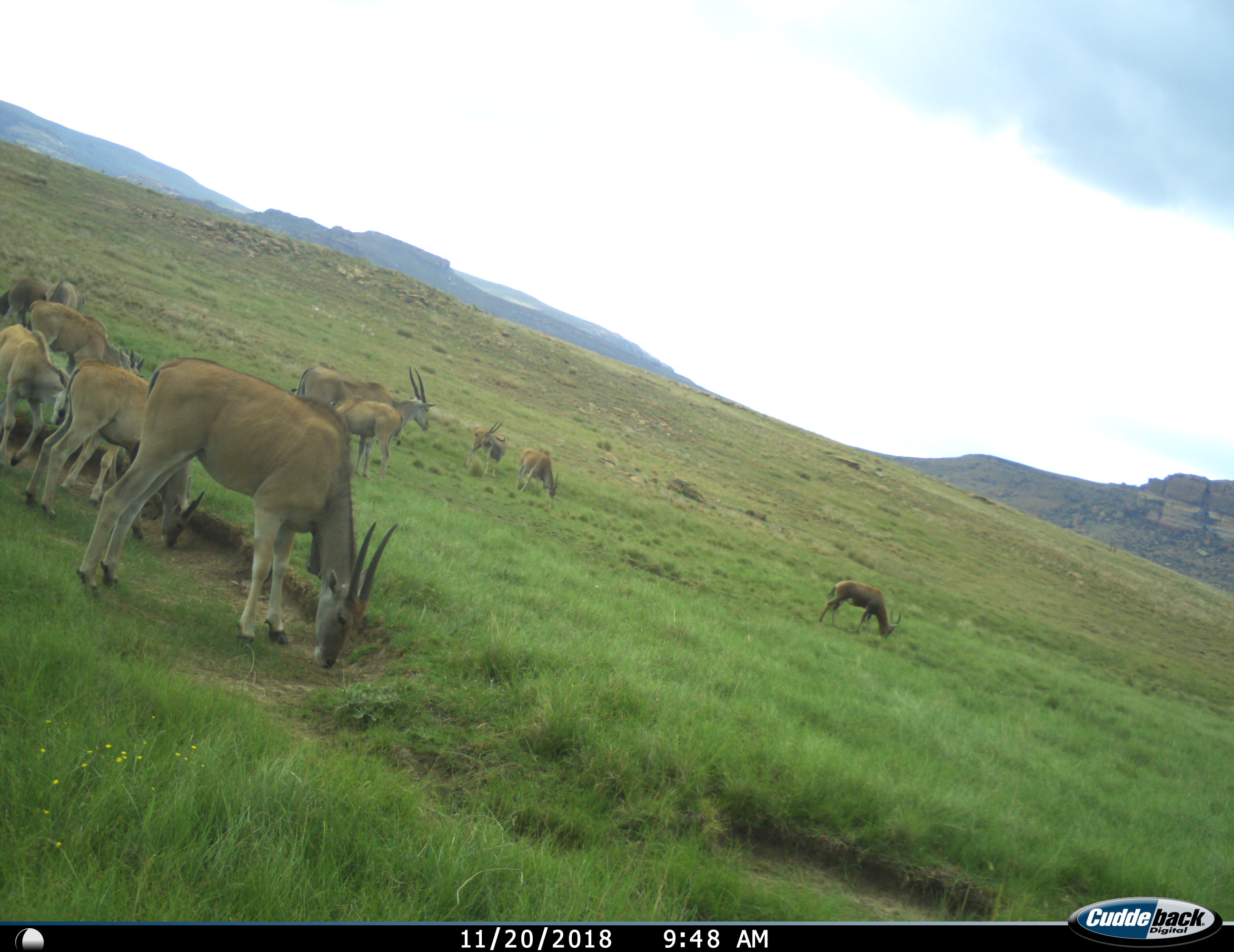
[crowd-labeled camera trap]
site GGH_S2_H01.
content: unidentified animal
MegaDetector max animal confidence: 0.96